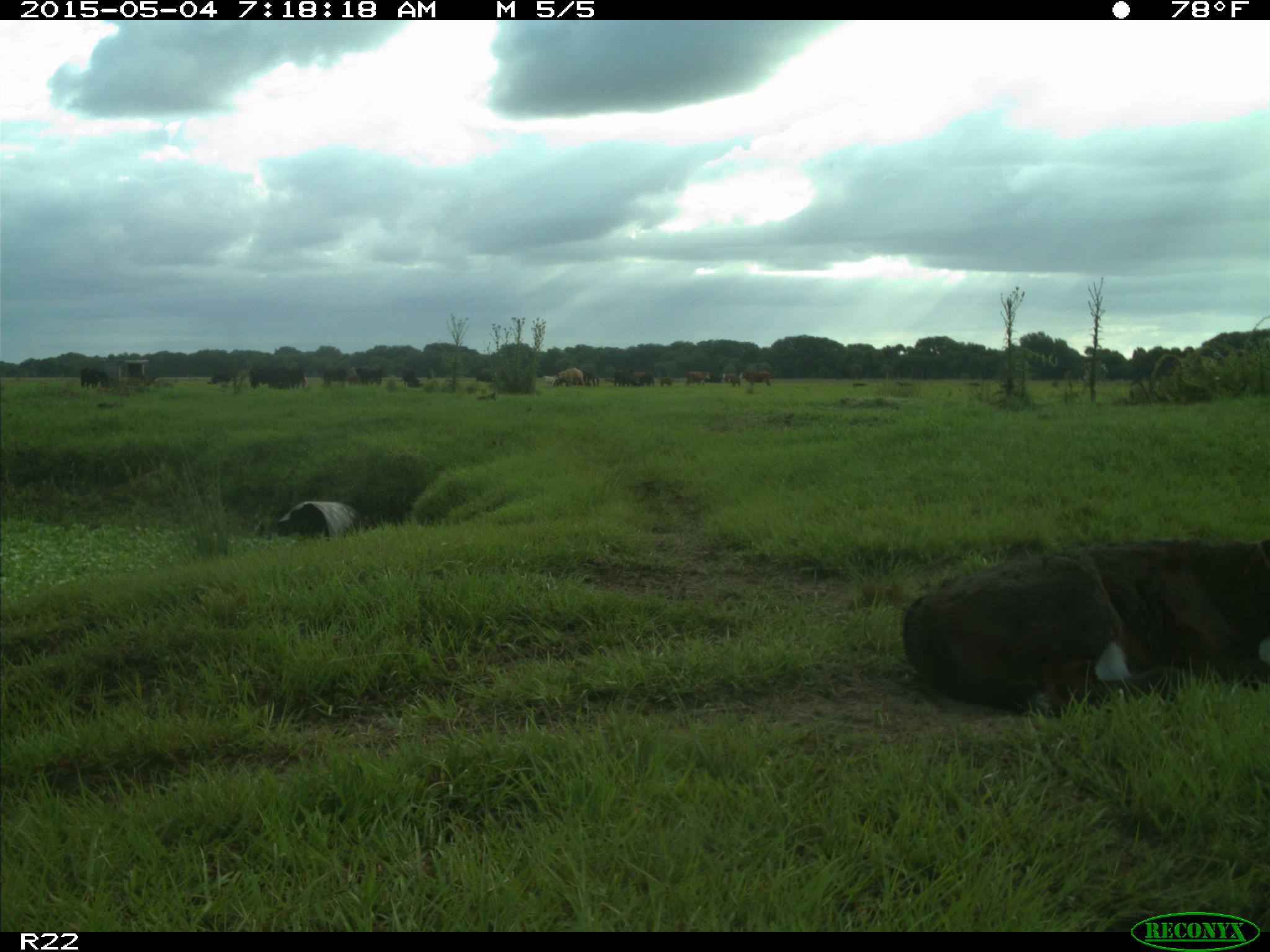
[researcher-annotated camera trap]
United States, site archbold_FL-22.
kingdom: Animalia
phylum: Chordata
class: Mammalia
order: Artiodactyla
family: Bovidae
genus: Bos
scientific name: Bos taurus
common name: domestic cow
Bos taurus (domestic cow).